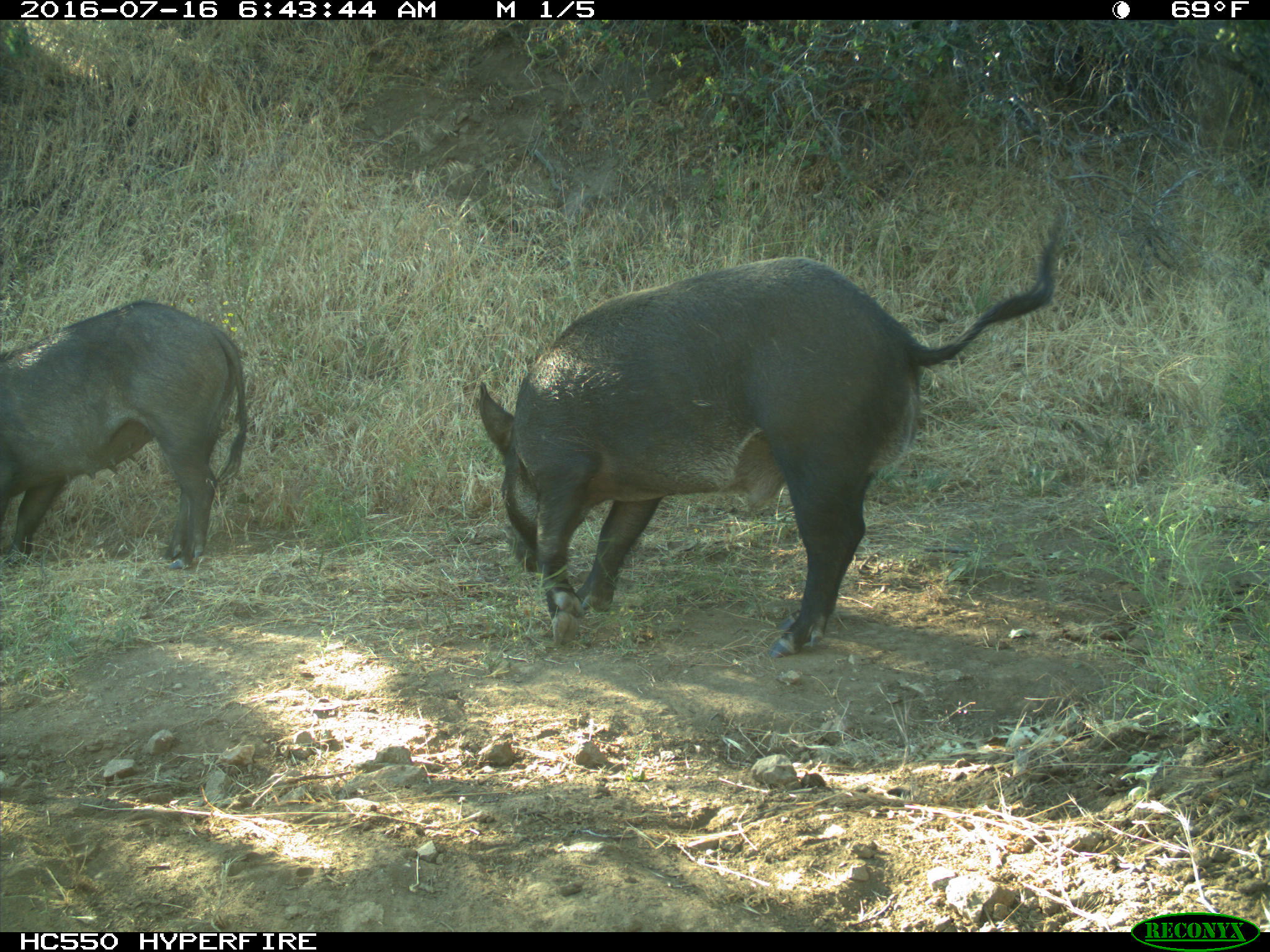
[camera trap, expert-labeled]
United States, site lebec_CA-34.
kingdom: Animalia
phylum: Chordata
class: Mammalia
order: Artiodactyla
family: Suidae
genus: Sus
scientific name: Sus scrofa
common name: wild boar